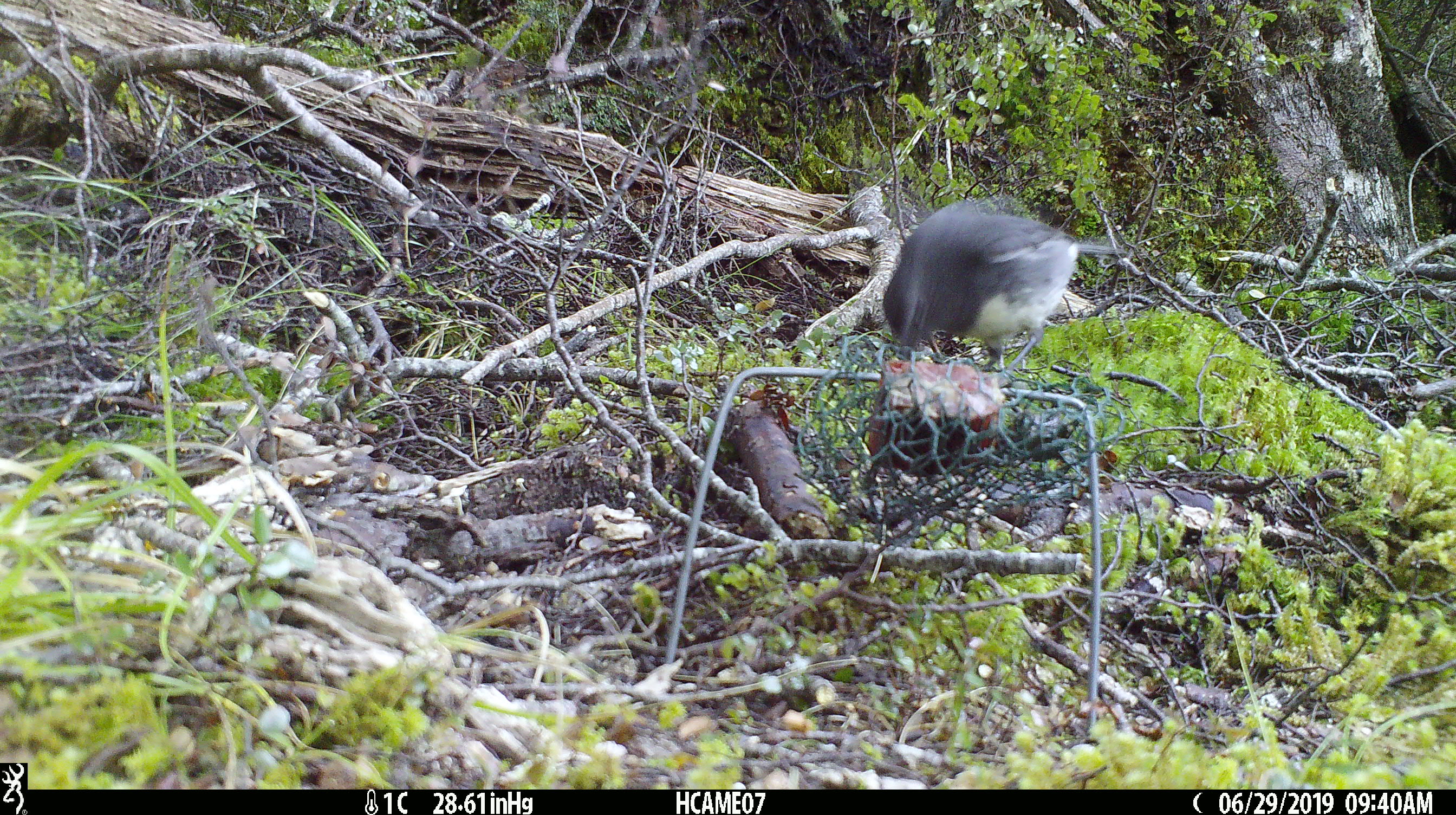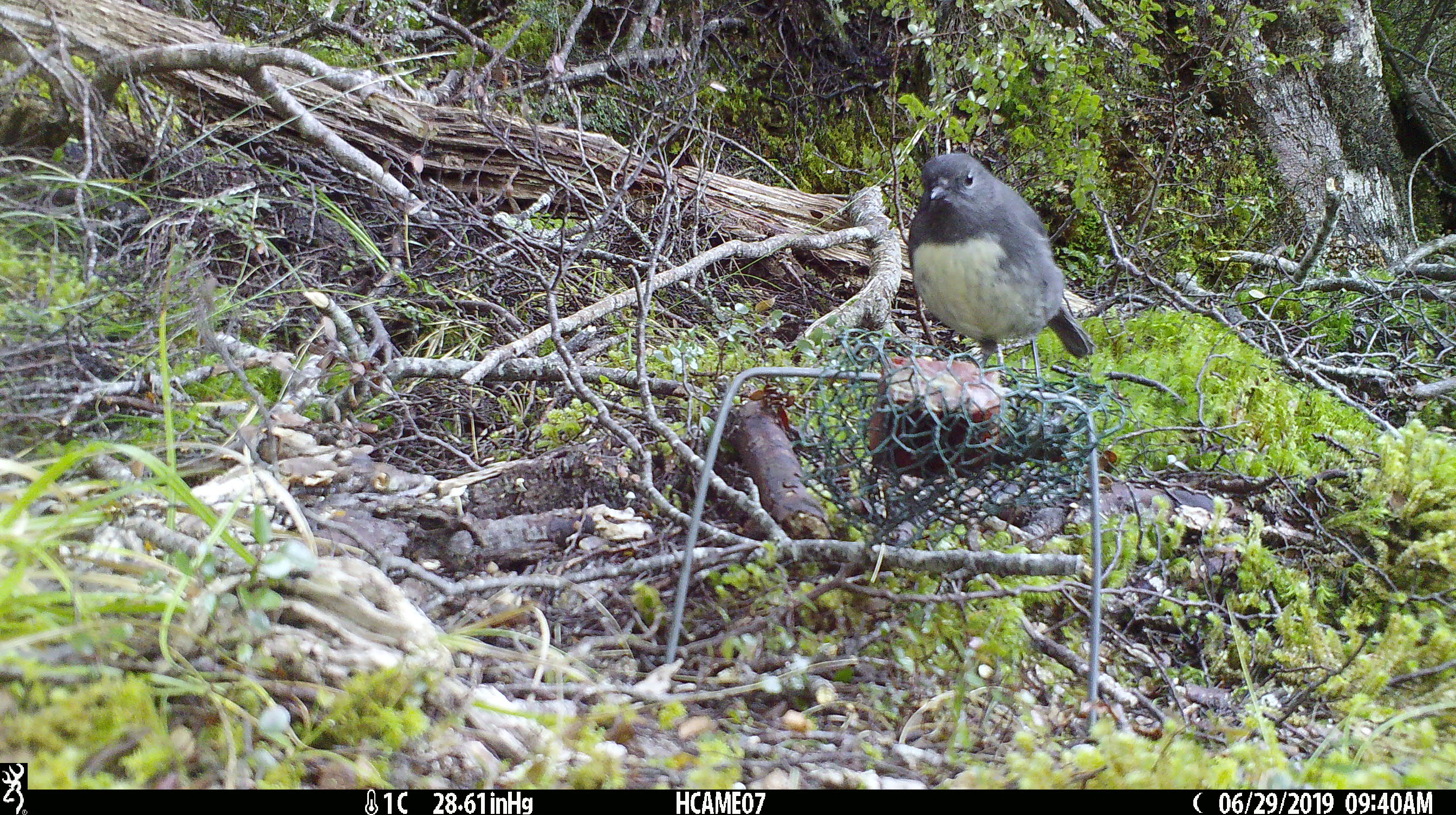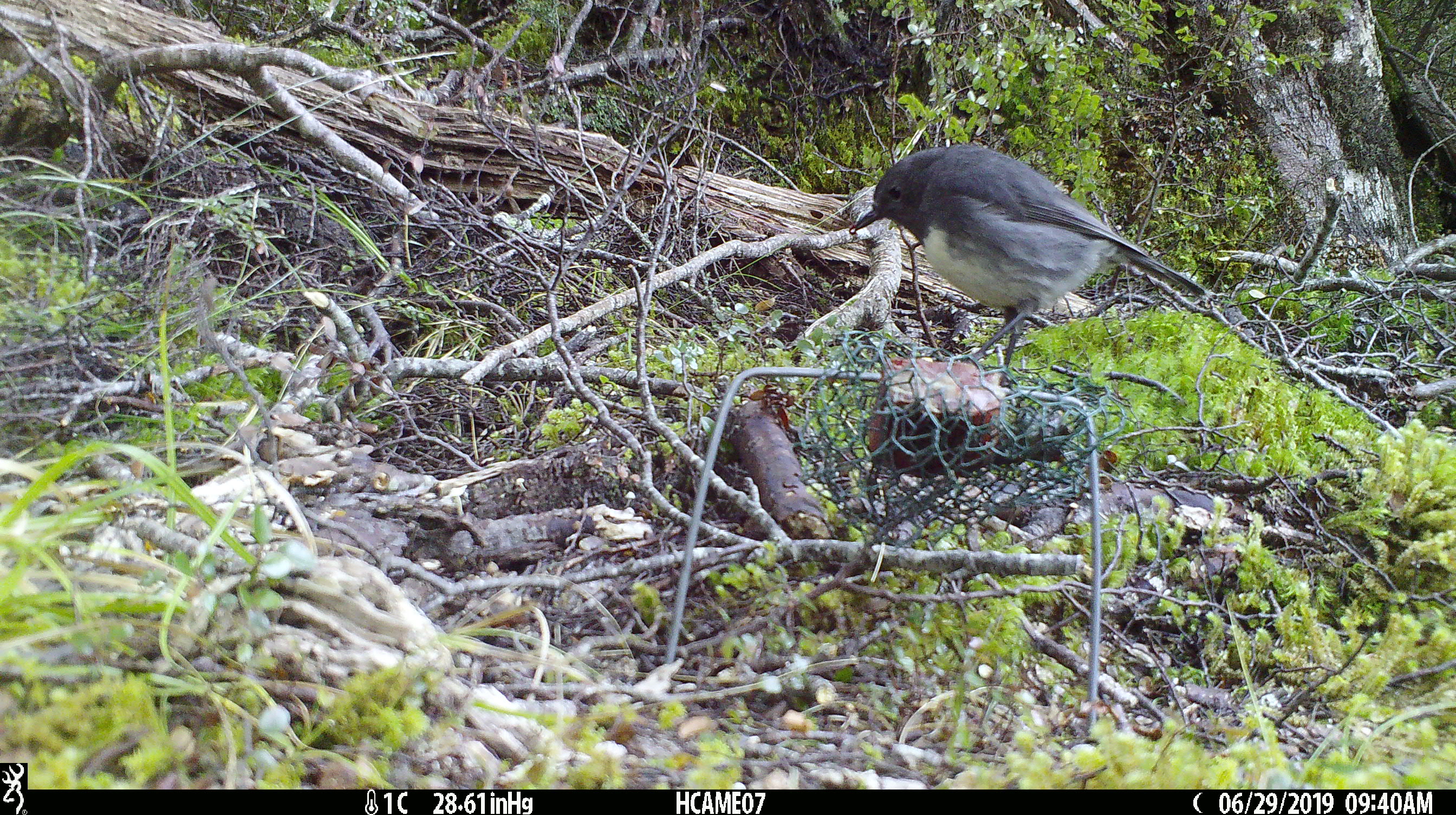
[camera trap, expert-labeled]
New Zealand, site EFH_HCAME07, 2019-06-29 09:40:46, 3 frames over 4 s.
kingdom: Animalia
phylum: Chordata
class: Aves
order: Passeriformes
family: Petroicidae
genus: Petroica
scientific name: Petroica australis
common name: new zealand robin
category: robin